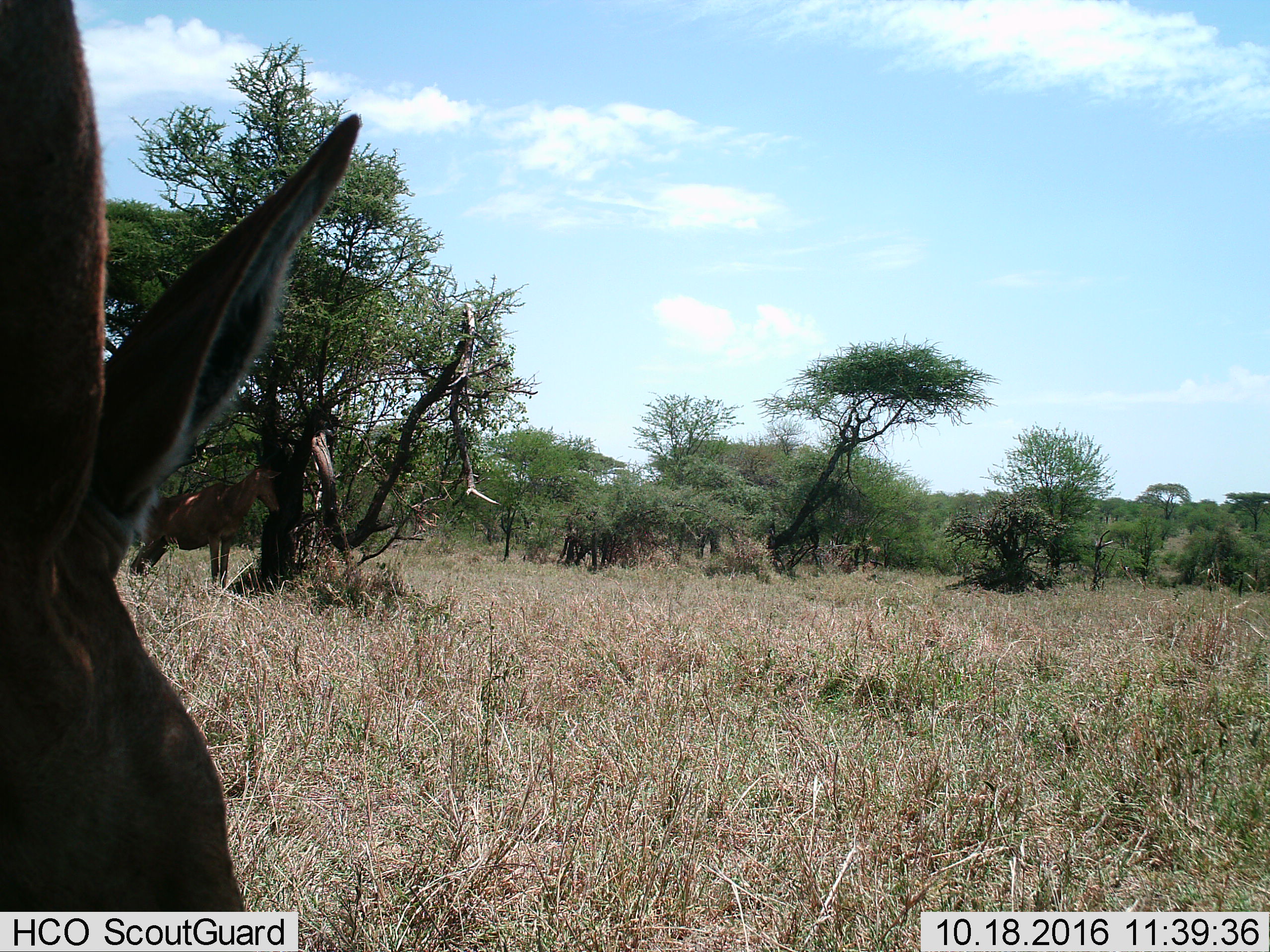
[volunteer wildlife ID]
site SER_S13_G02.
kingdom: Animalia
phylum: Chordata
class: Mammalia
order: Artiodactyla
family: Bovidae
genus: Alcelaphus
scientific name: Alcelaphus buselaphus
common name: hartebeest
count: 2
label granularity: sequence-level